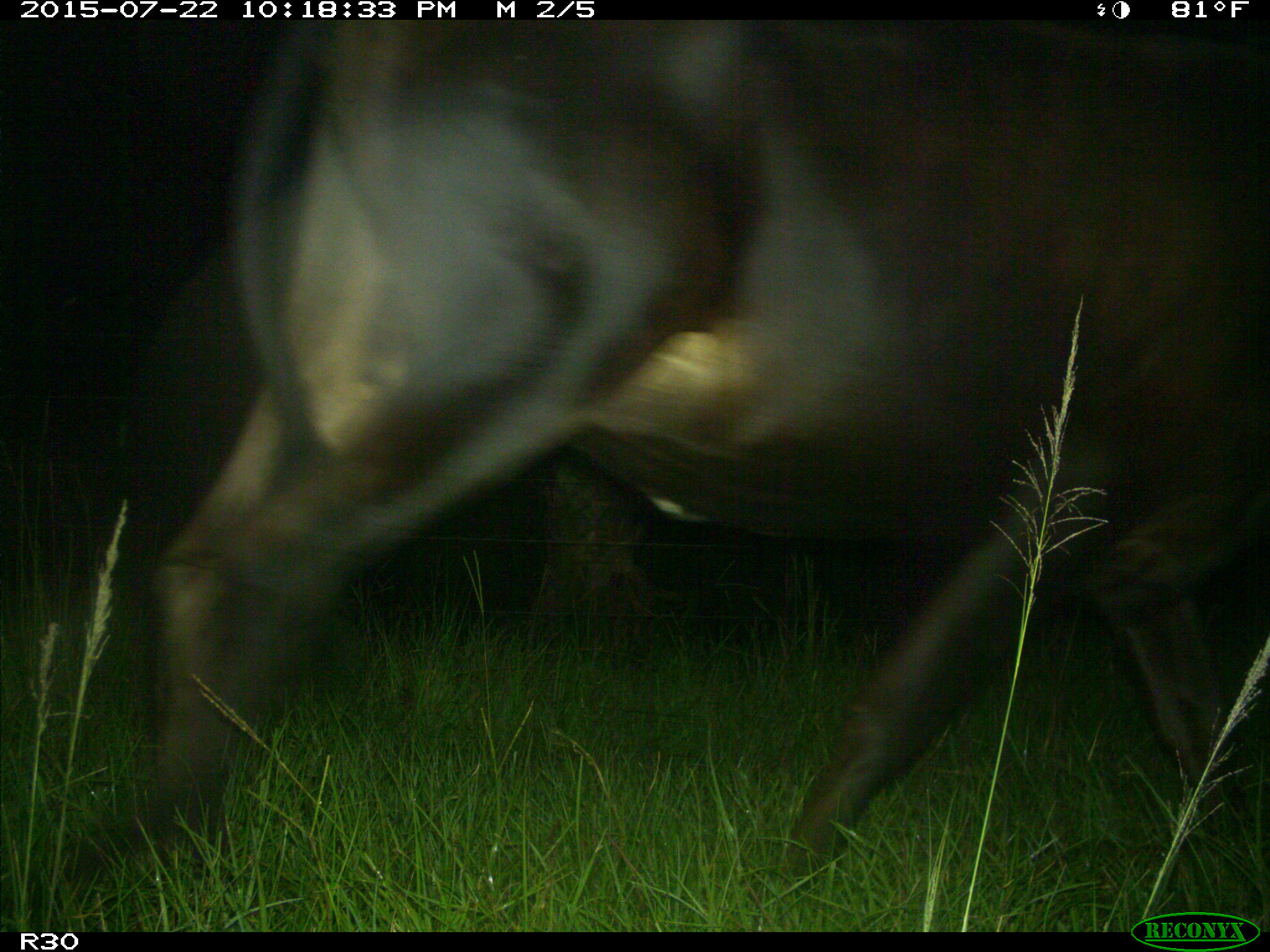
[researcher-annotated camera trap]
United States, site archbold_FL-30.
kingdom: Animalia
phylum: Chordata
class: Mammalia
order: Artiodactyla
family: Bovidae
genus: Bos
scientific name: Bos taurus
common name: domestic cow